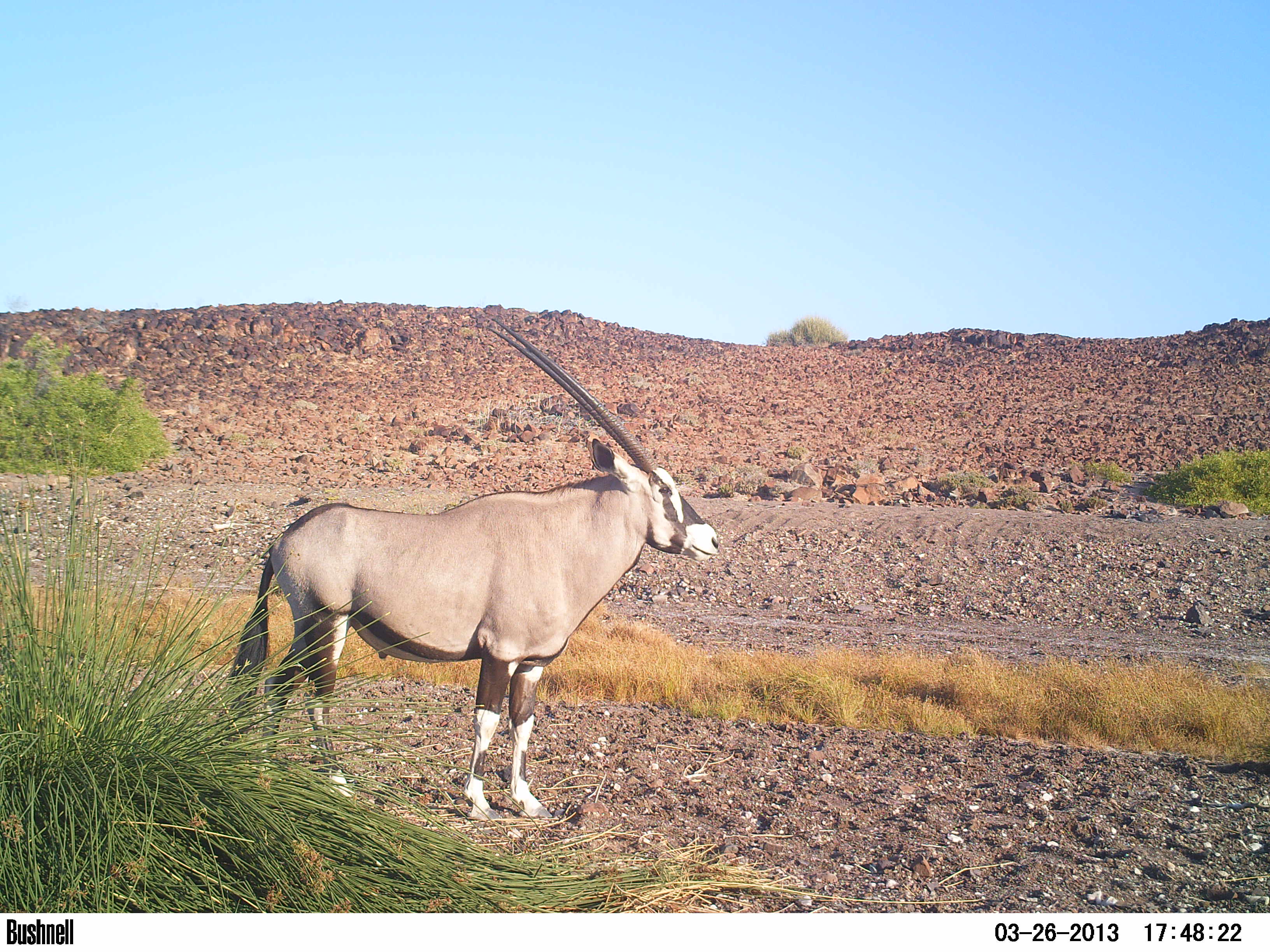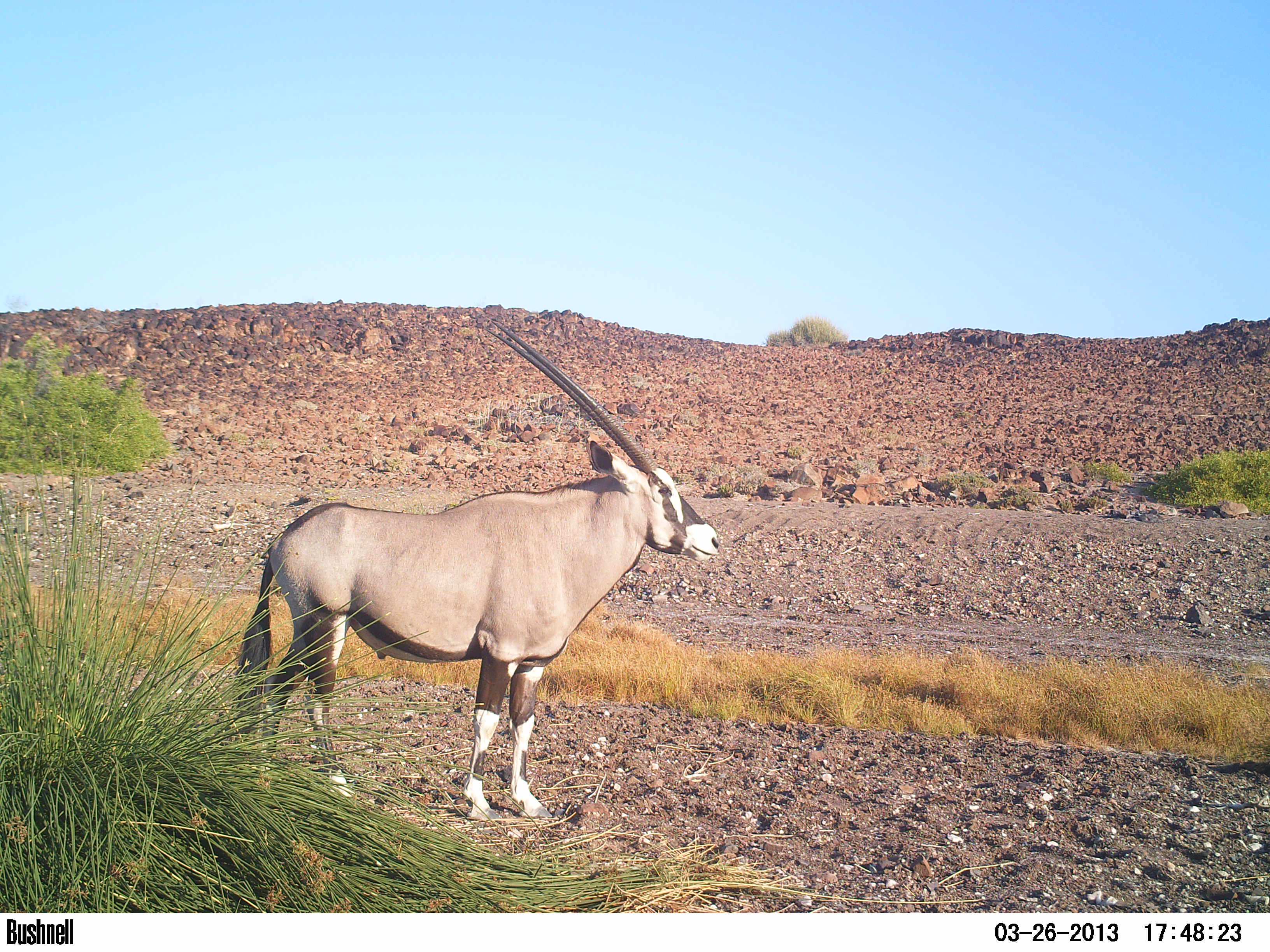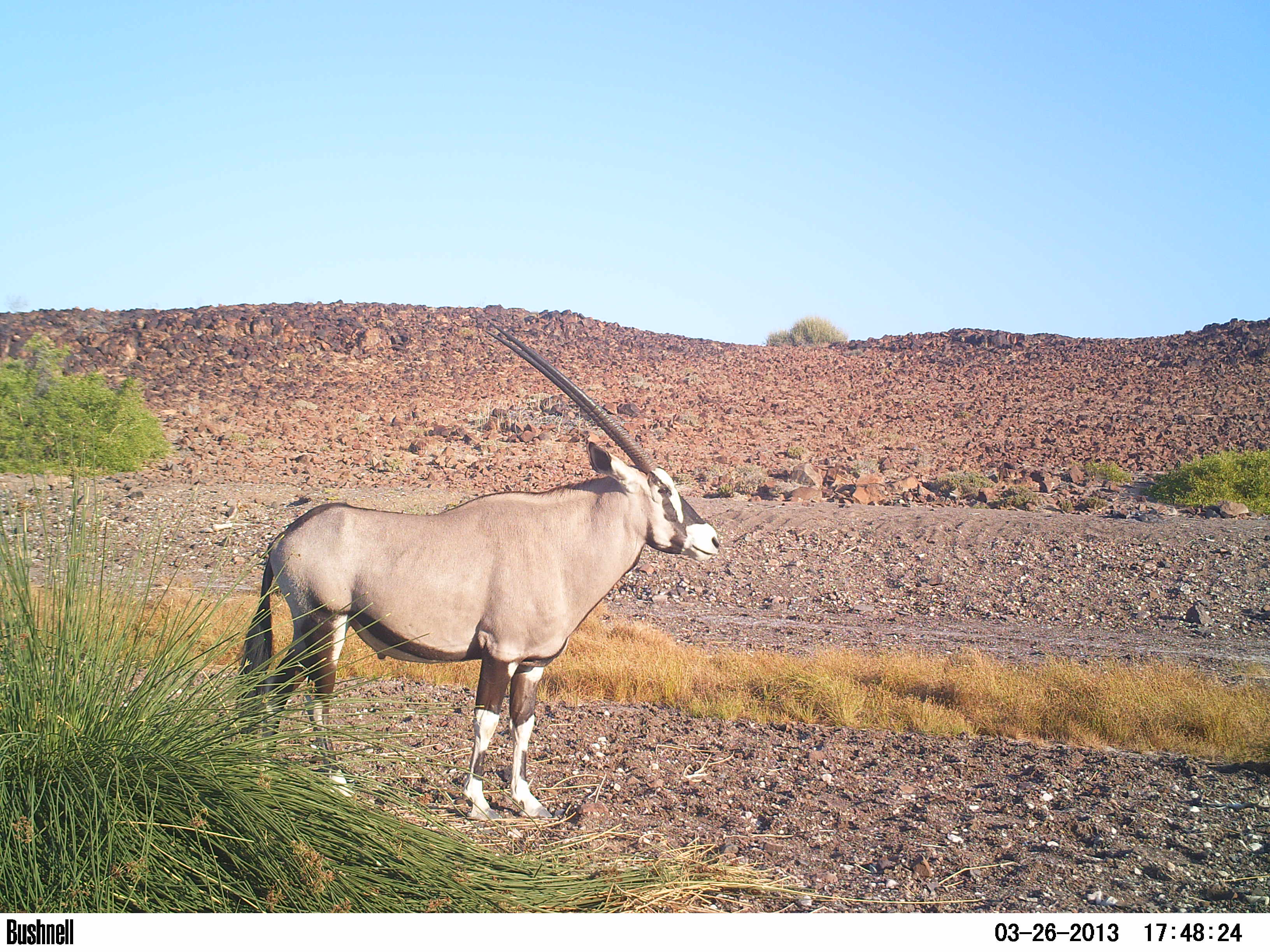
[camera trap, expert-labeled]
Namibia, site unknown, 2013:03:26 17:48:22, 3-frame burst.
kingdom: Animalia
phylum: Chordata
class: Mammalia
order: Artiodactyla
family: Bovidae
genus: Oryx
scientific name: Oryx gazella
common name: gemsbok